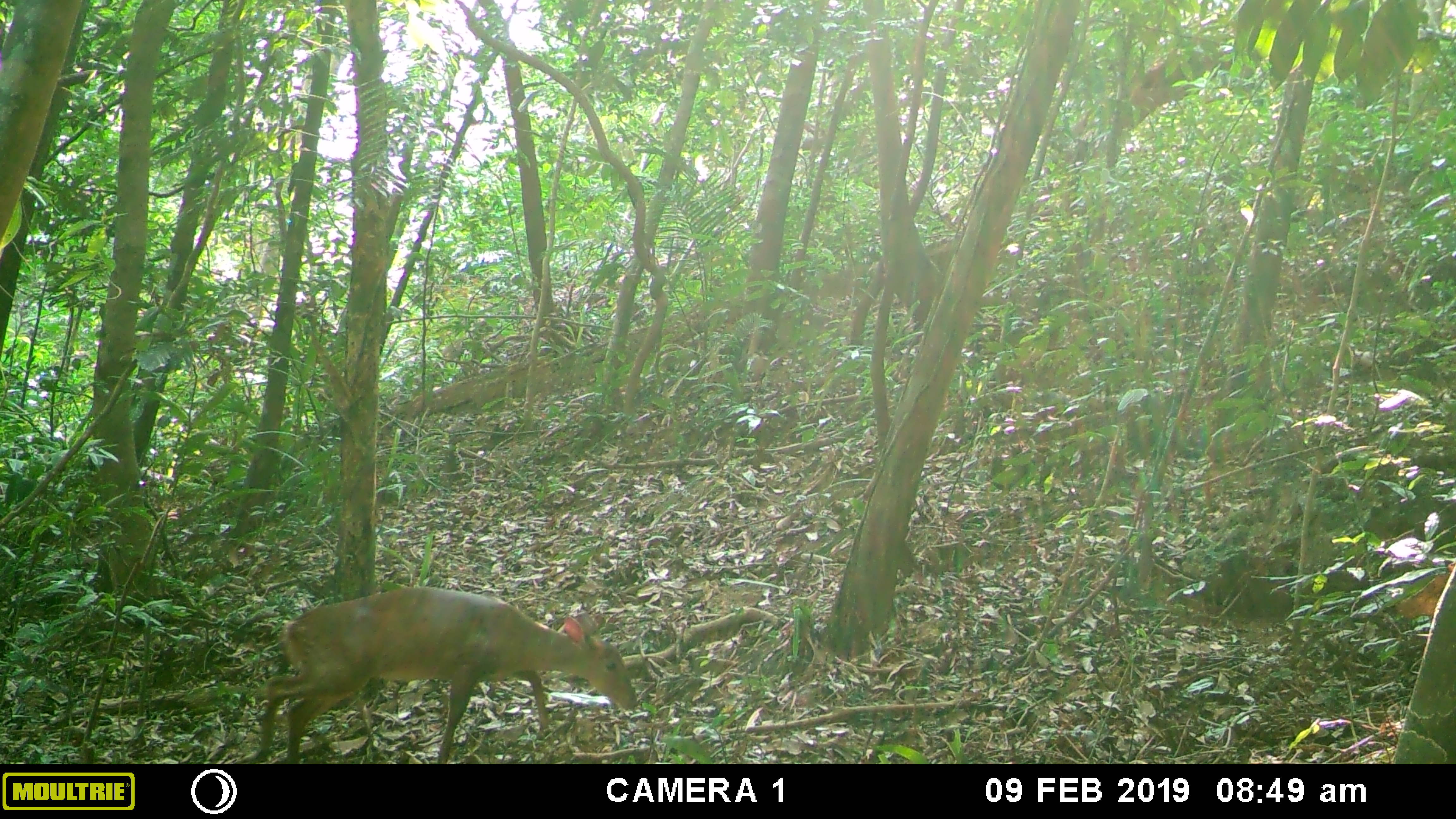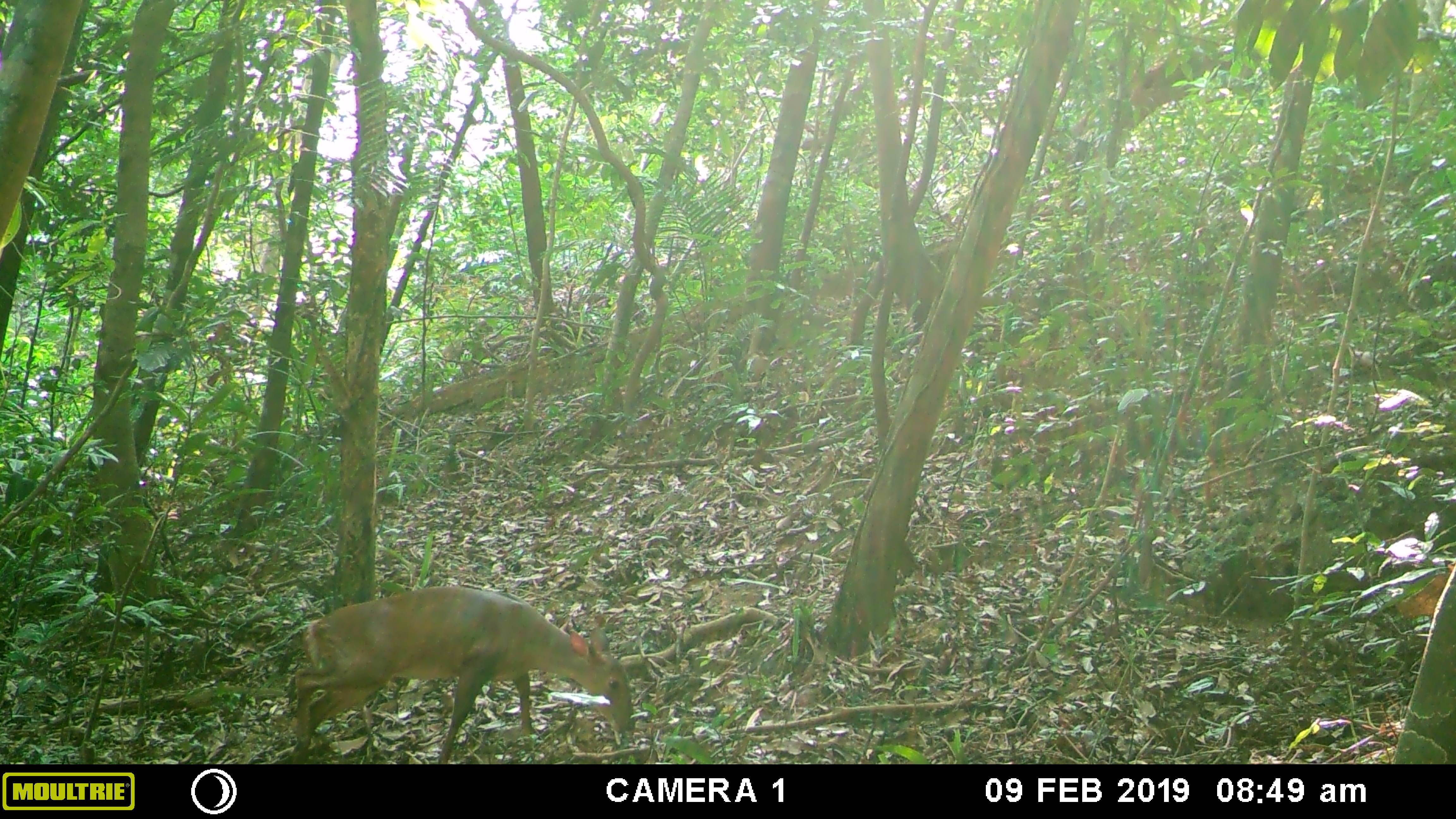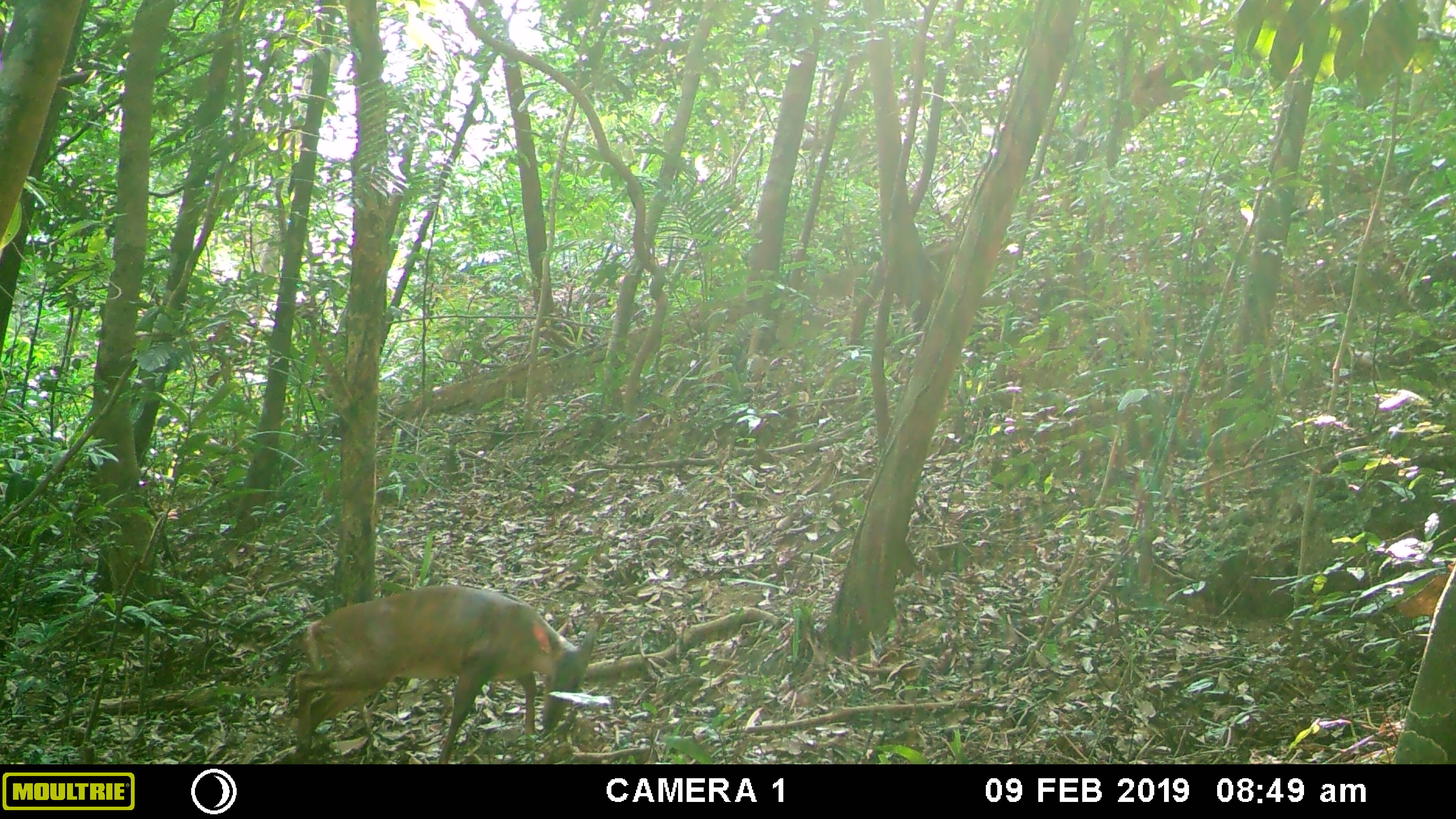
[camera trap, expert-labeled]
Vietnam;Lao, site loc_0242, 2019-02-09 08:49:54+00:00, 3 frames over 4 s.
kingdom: Animalia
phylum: Chordata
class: Mammalia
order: Artiodactyla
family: Cervidae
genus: Muntiacus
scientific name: Muntiacus vuquangensis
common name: large-antlered muntjac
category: large antlered muntjac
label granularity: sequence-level